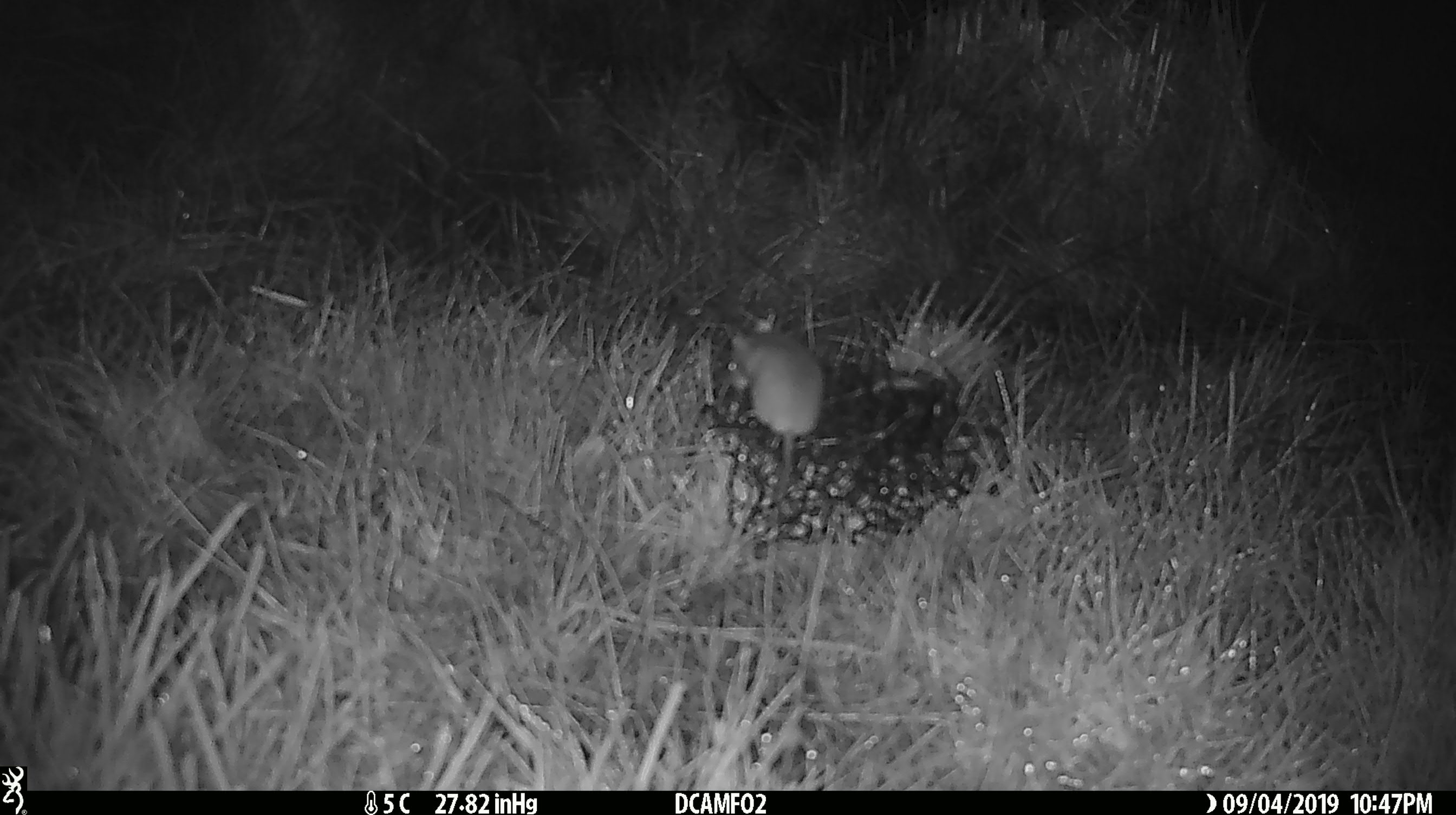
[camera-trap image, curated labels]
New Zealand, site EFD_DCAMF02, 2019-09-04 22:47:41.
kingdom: Animalia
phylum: Chordata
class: Mammalia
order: Rodentia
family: Muridae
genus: Mus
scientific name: Mus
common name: mouse